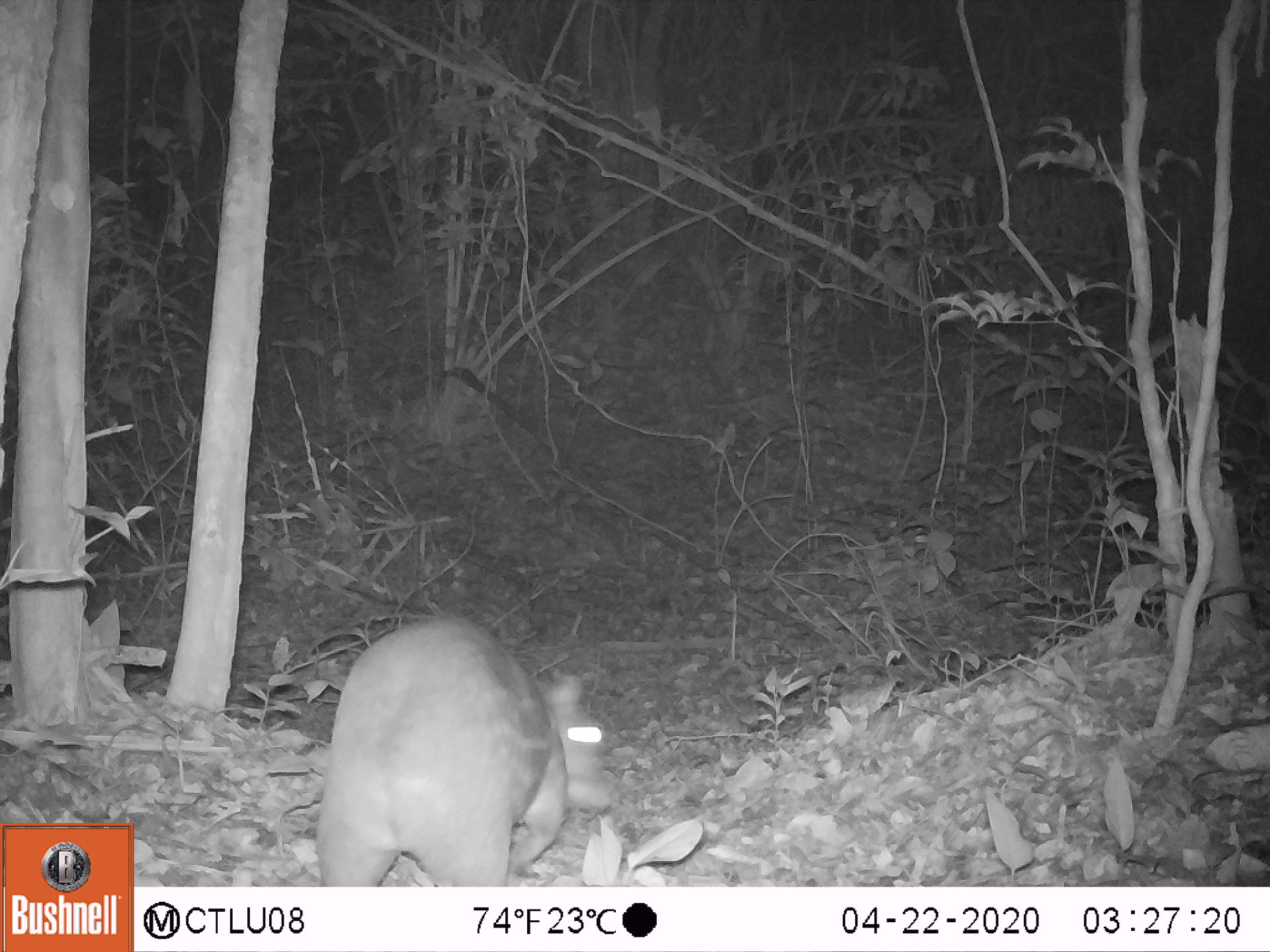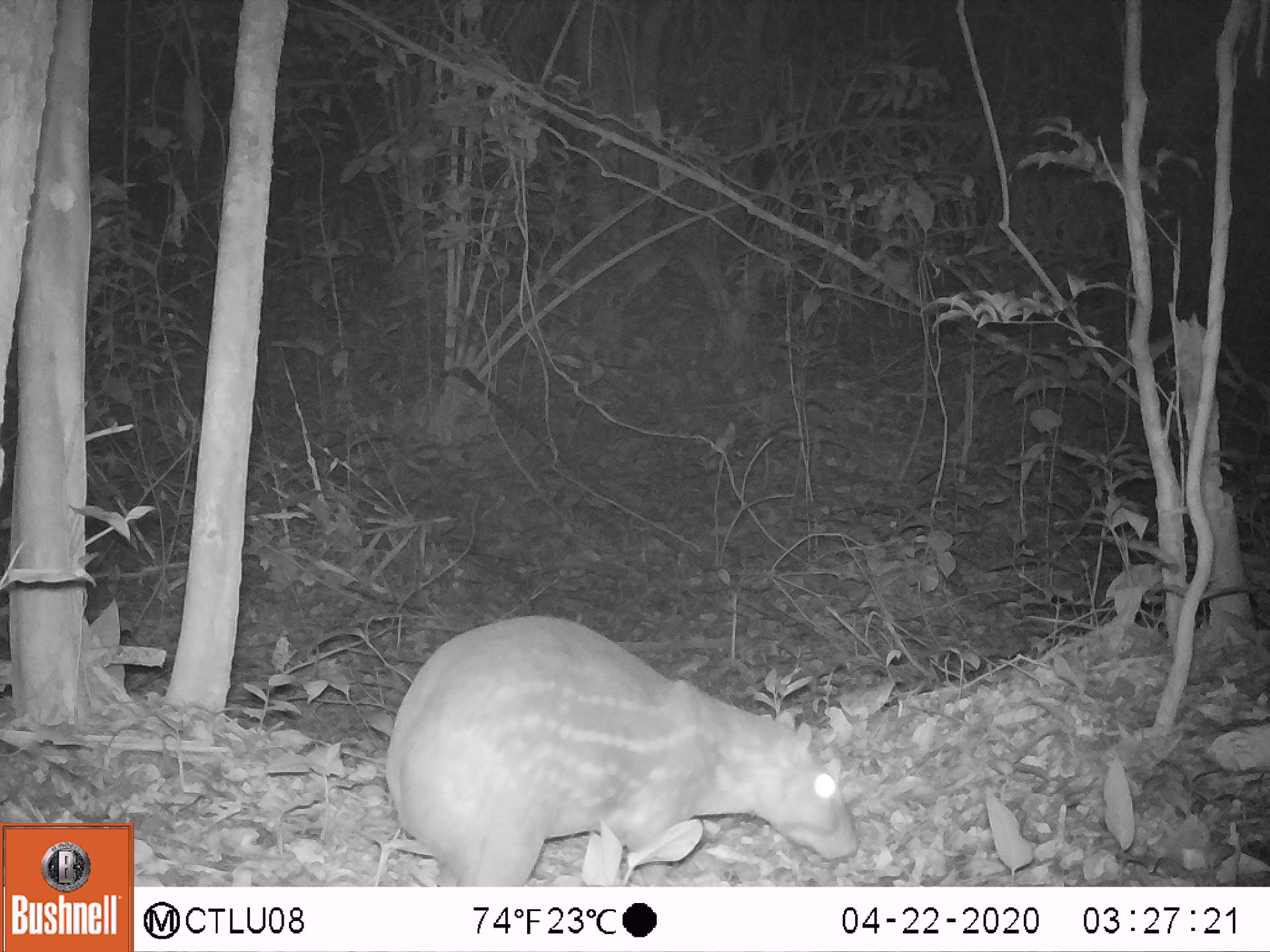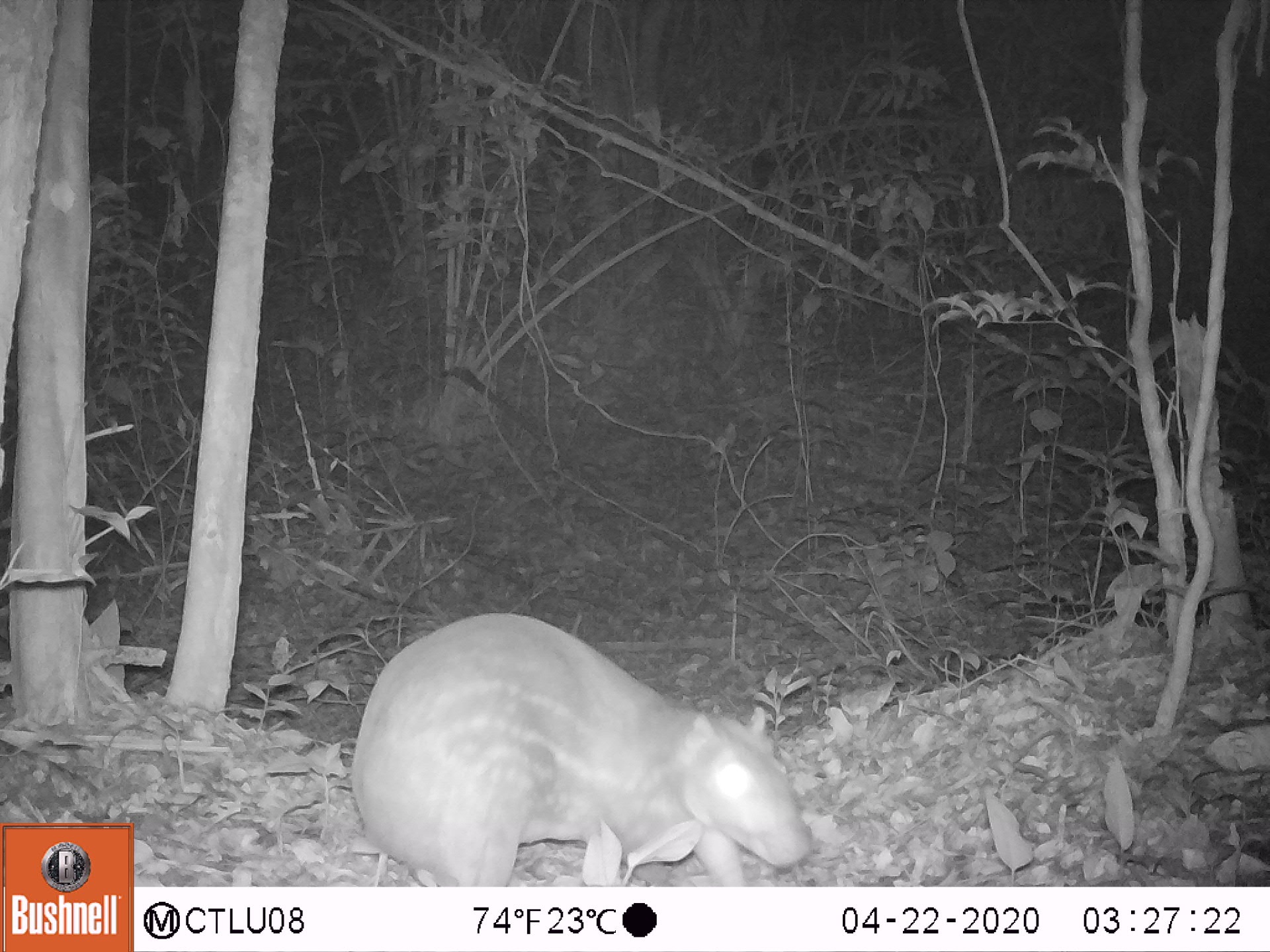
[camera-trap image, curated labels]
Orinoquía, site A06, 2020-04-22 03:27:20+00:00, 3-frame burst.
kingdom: Animalia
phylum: Chordata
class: Mammalia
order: Rodentia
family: Cuniculidae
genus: Cuniculus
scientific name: Cuniculus paca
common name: spotted paca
Spotted paca (Cuniculus paca).